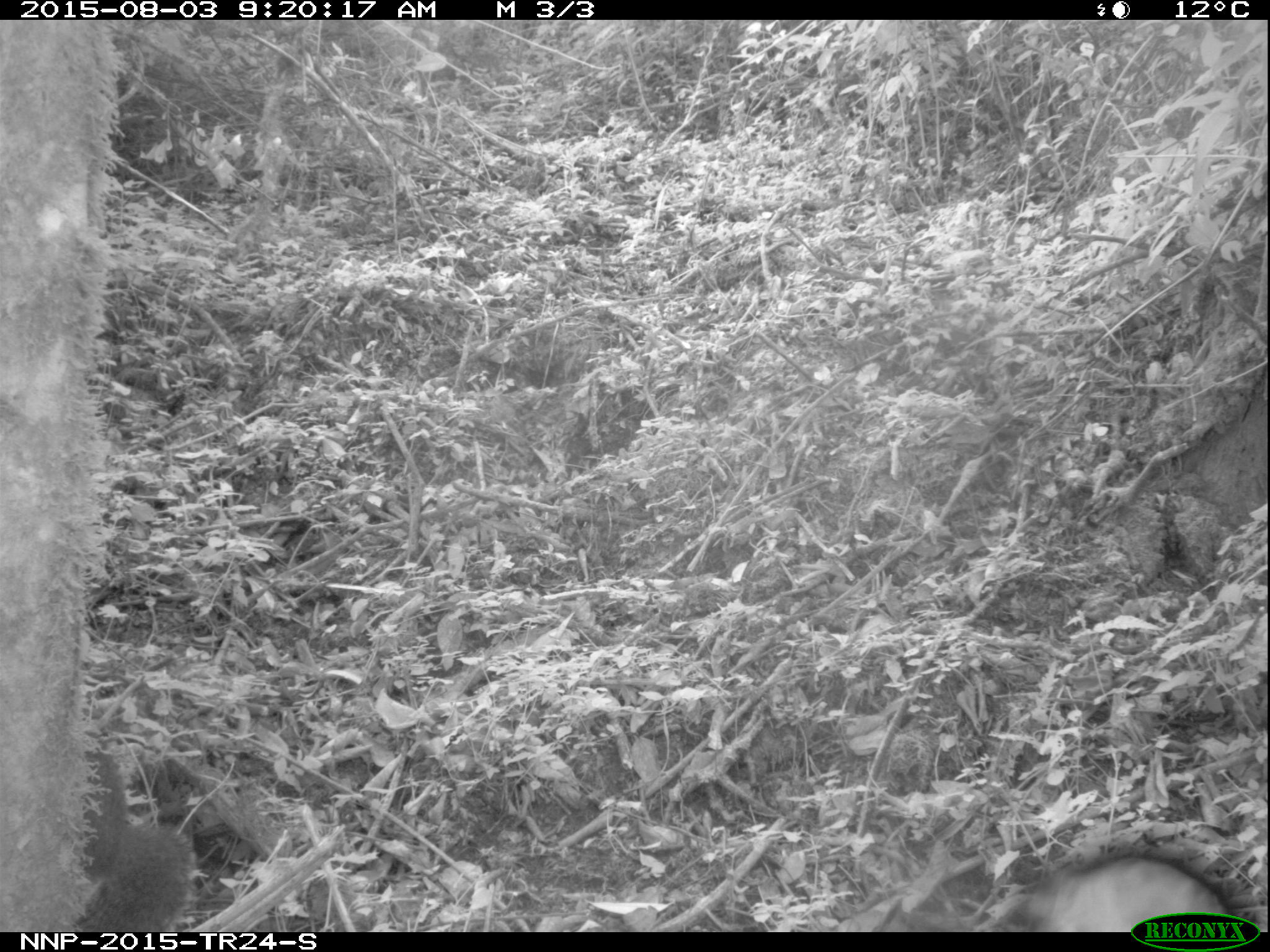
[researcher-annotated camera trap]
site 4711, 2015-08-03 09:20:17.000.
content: unidentified animal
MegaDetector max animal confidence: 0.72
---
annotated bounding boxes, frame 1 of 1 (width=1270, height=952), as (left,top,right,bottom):
unidentifiable: (1018,853,1231,930)